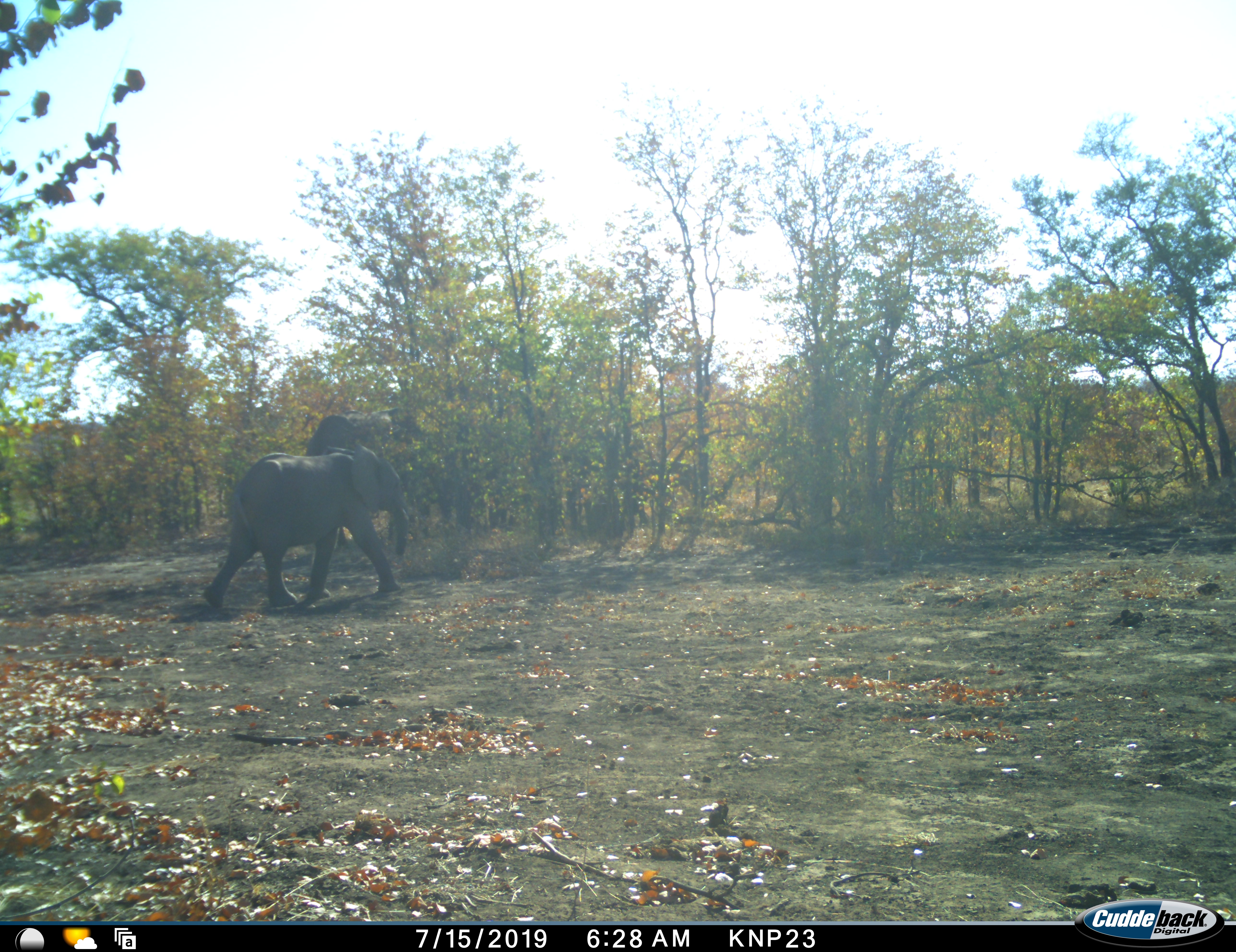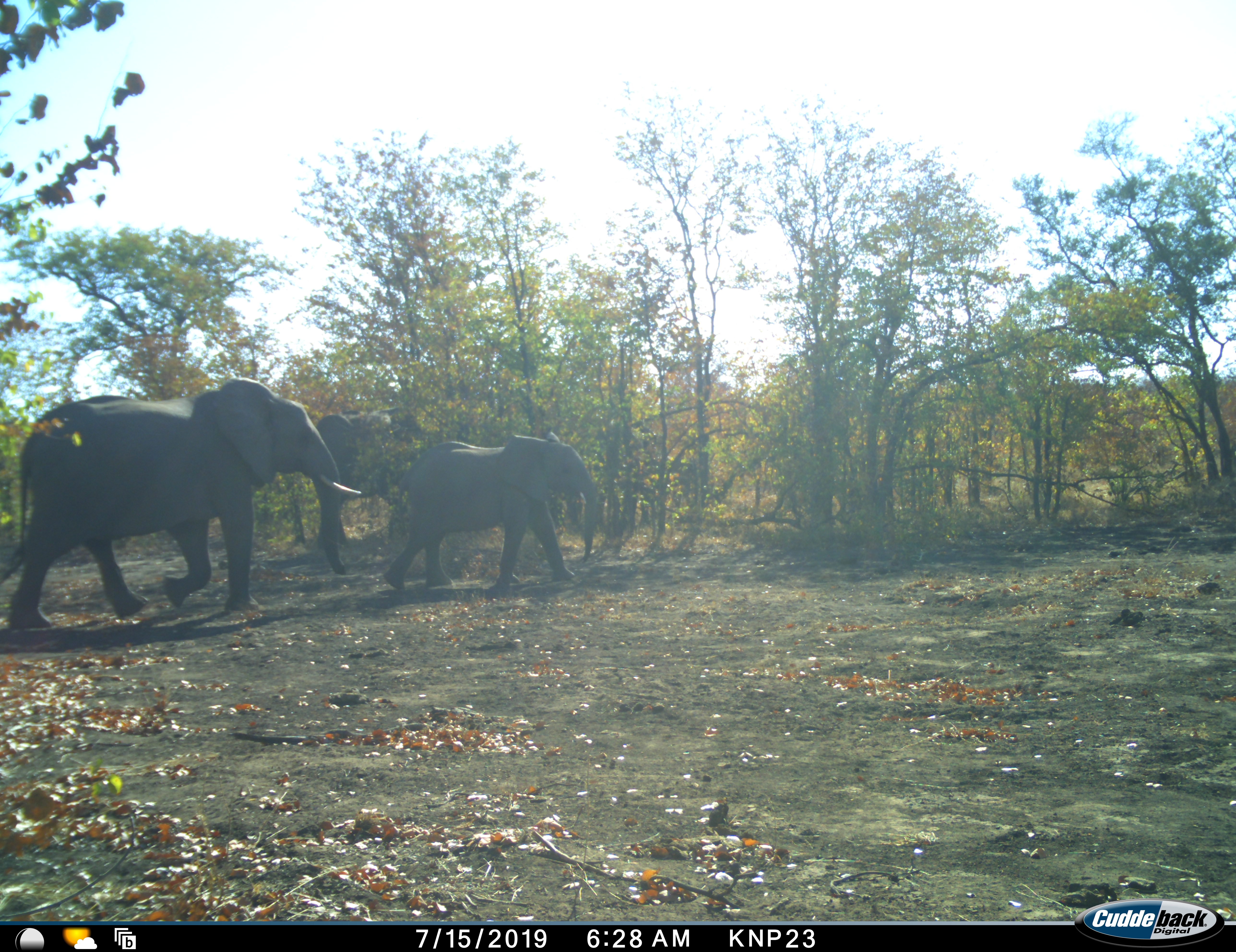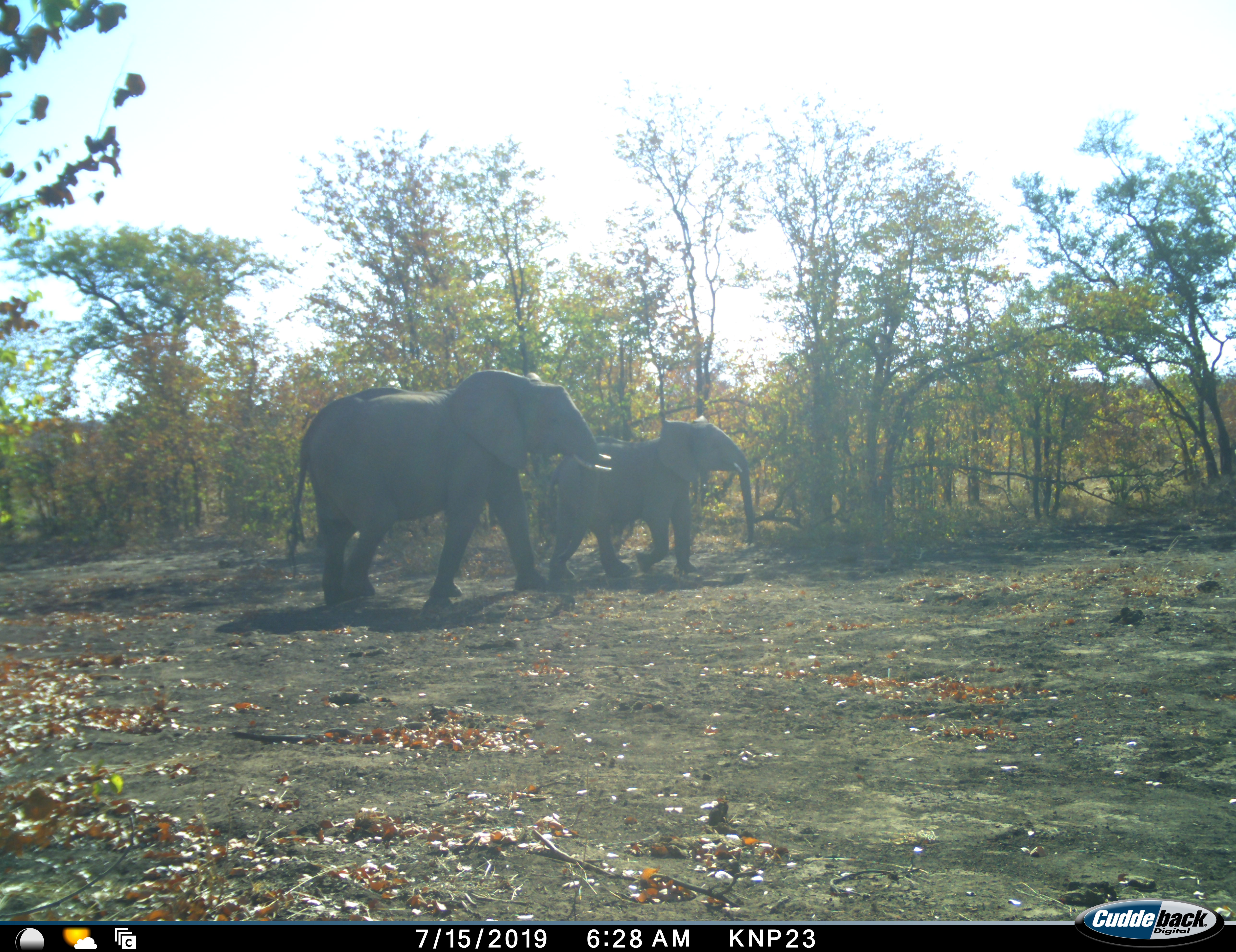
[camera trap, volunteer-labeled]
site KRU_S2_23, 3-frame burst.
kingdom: Animalia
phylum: Chordata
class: Mammalia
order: Proboscidea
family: Elephantidae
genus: Loxodonta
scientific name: Loxodonta africana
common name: african bush elephant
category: elephant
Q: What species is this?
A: Elephant (african bush elephant) (Loxodonta africana).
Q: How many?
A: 3.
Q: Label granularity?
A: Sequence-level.